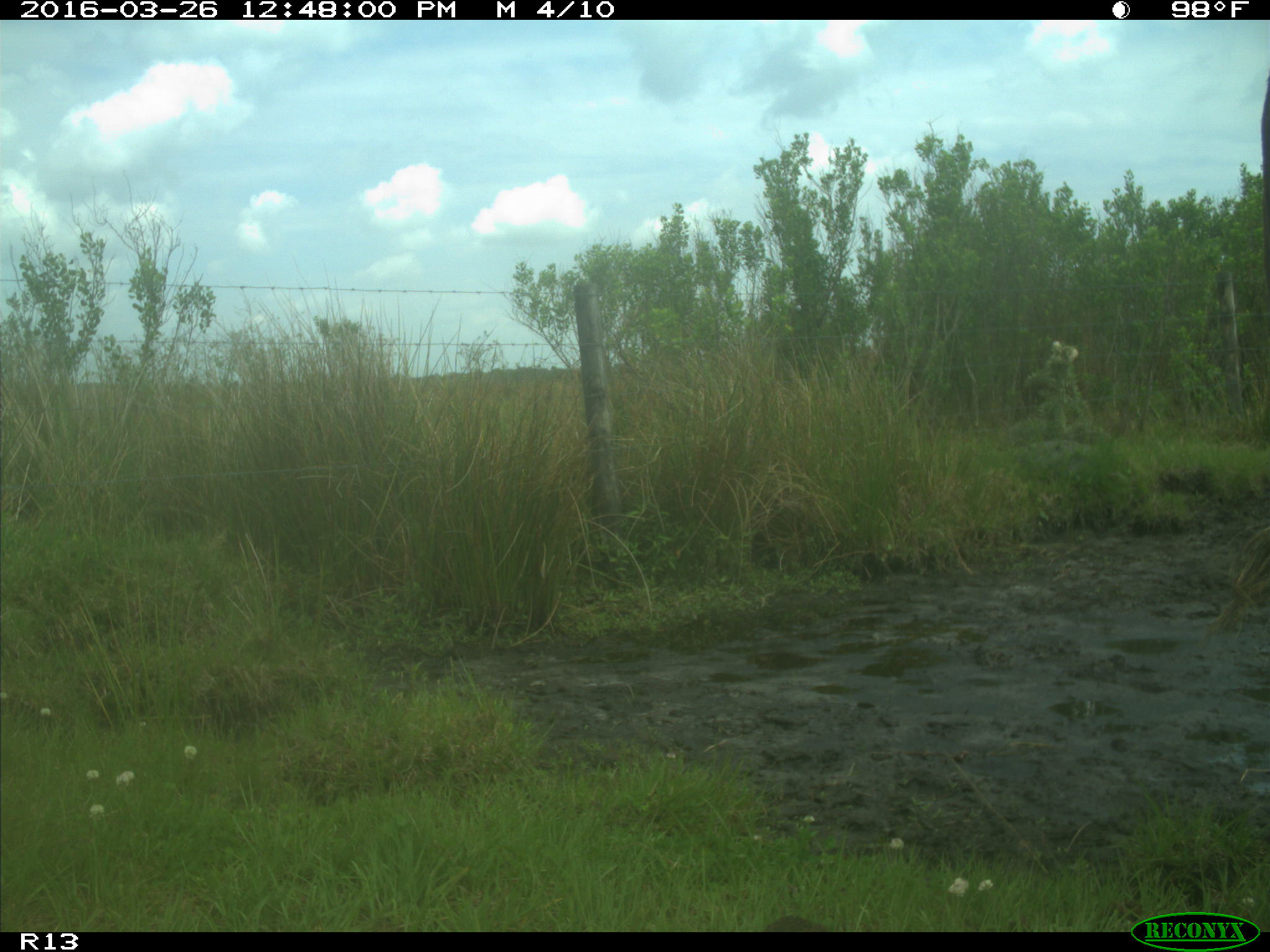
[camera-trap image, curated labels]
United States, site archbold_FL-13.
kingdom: Animalia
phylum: Chordata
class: Mammalia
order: Artiodactyla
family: Bovidae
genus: Bos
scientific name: Bos taurus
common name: domestic cow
Bos taurus (domestic cow).